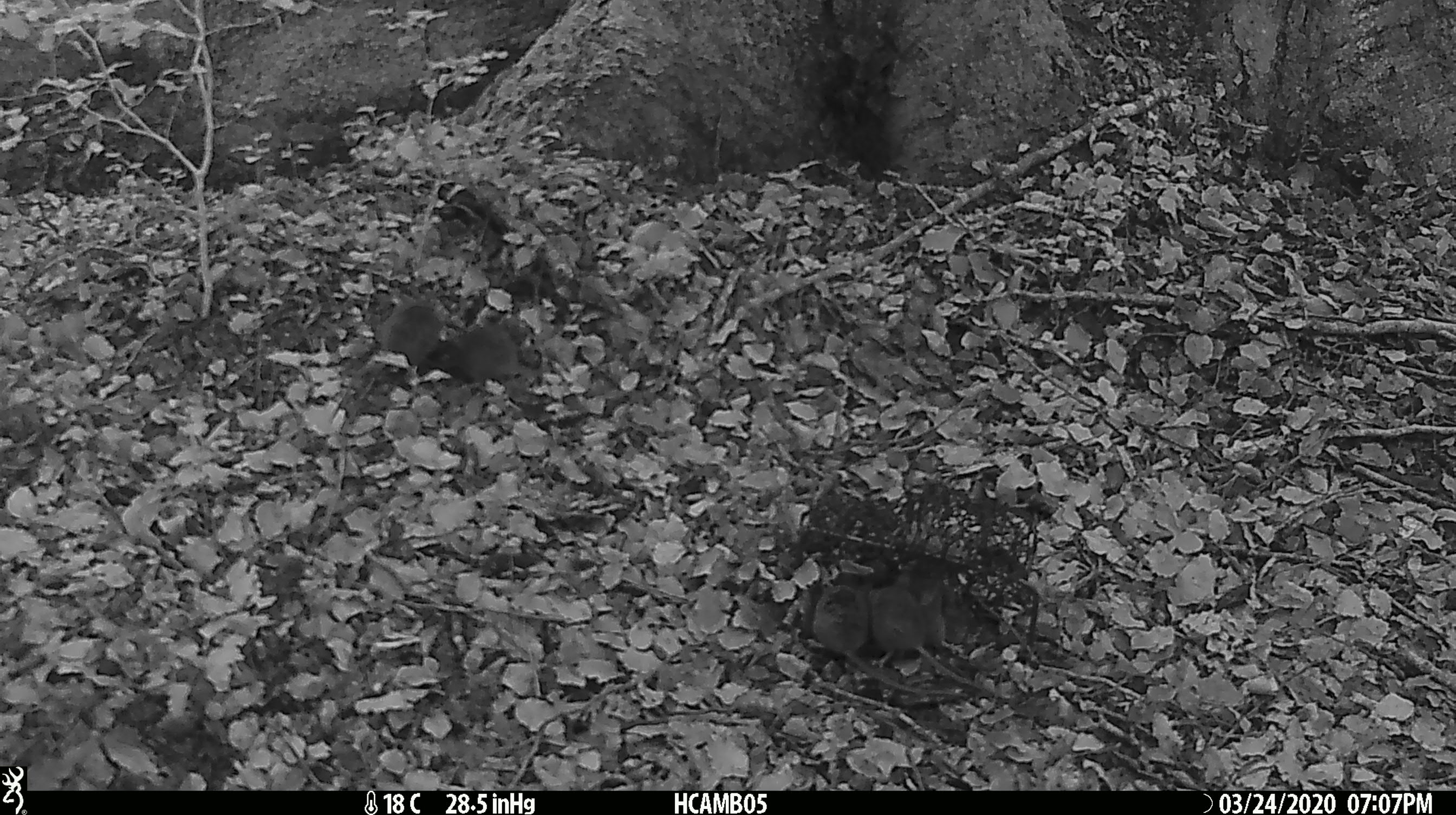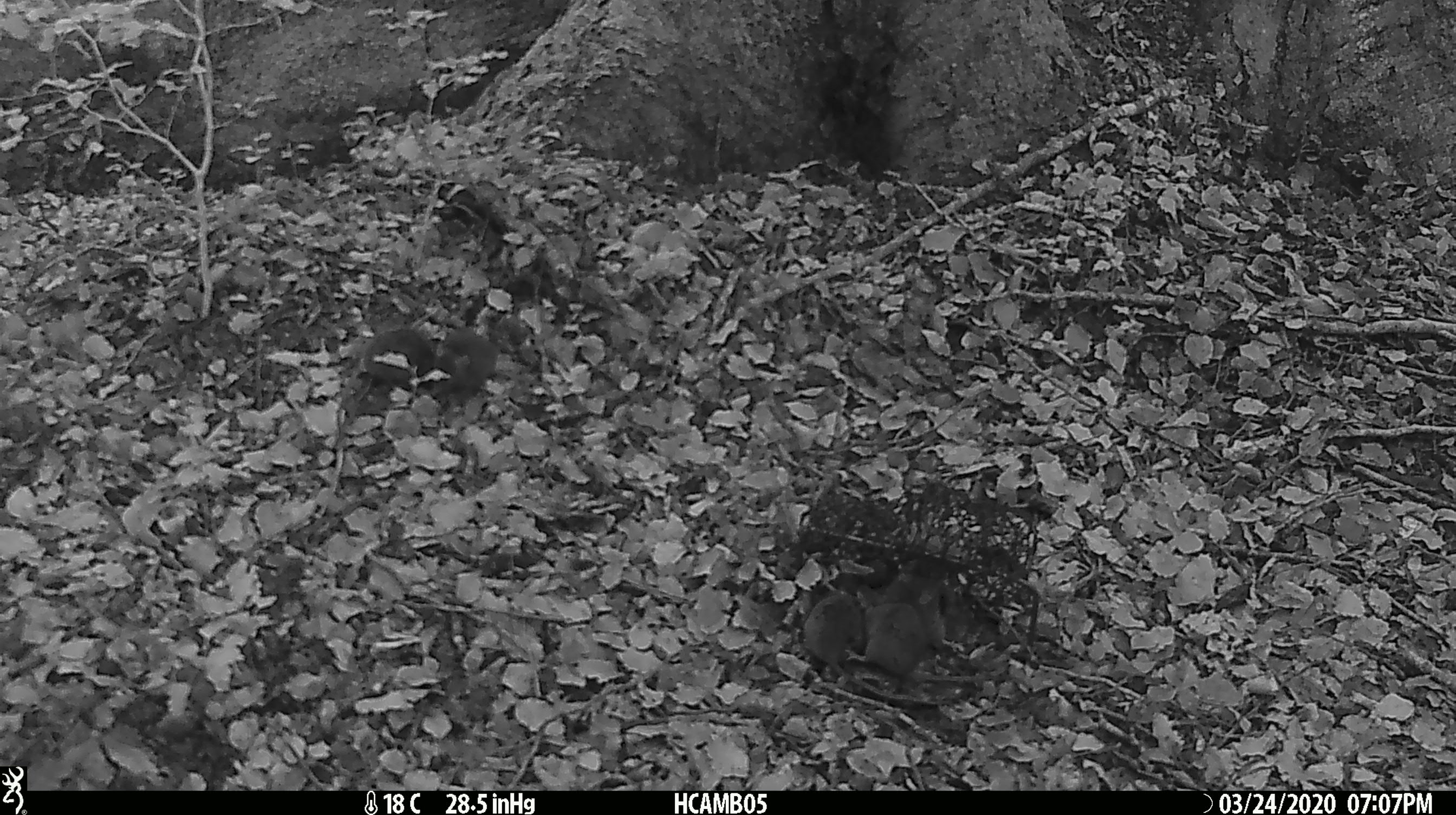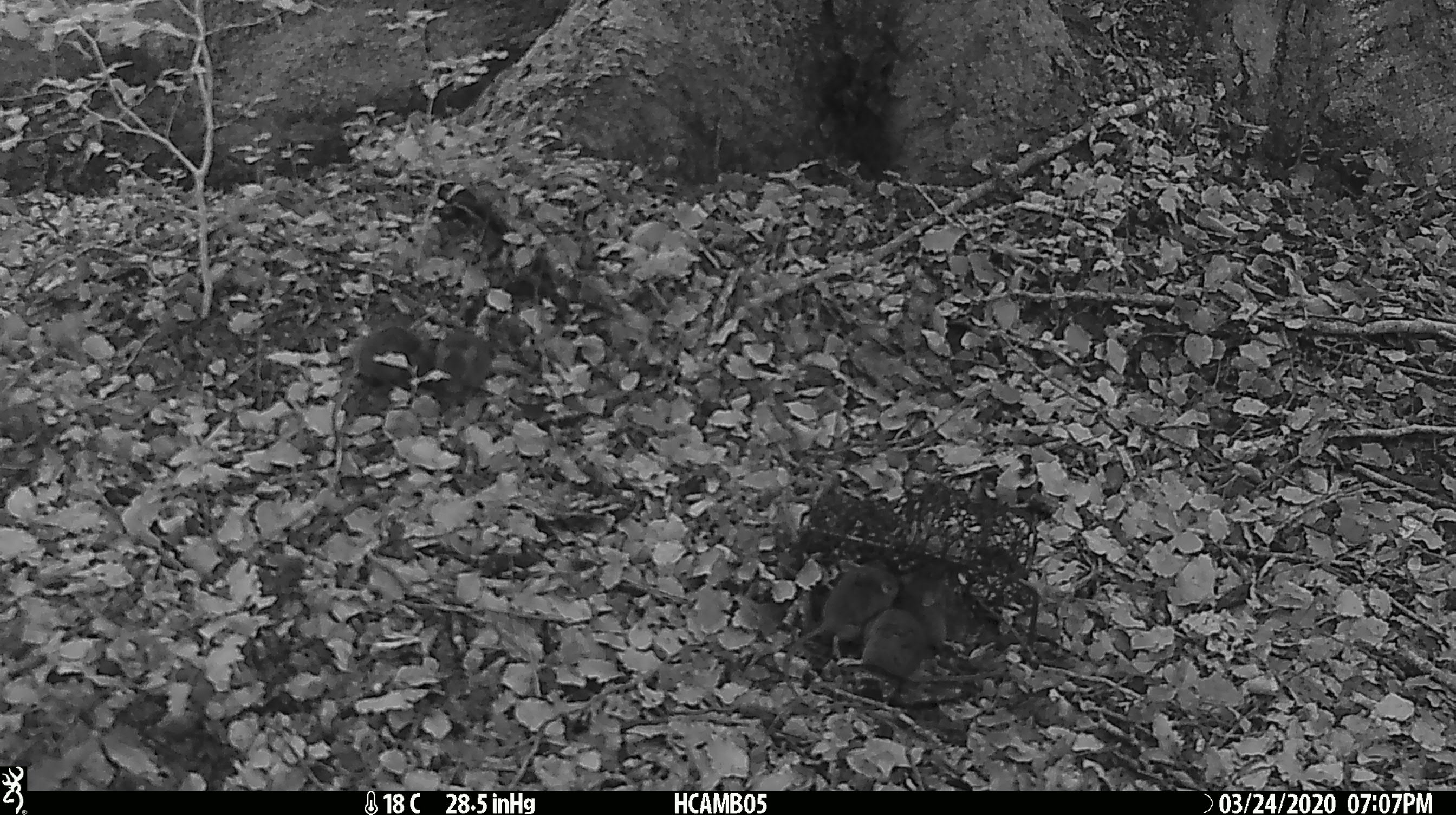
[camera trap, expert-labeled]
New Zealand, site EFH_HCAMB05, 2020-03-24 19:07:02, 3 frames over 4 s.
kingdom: Animalia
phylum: Chordata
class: Mammalia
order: Rodentia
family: Muridae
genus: Mus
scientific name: Mus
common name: mouse